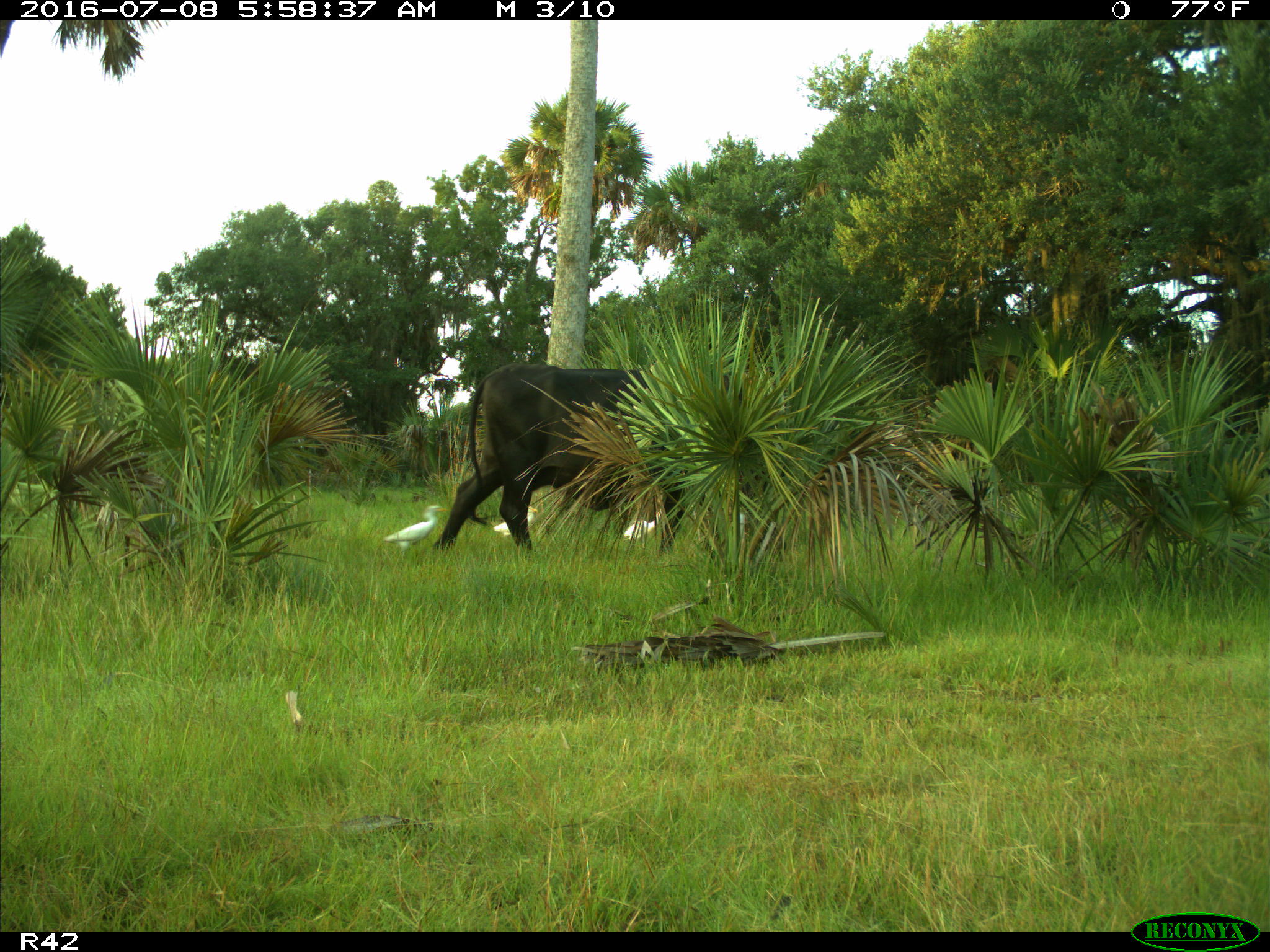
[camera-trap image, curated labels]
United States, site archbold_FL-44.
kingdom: Animalia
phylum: Chordata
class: Mammalia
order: Artiodactyla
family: Bovidae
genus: Bos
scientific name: Bos taurus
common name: domestic cow